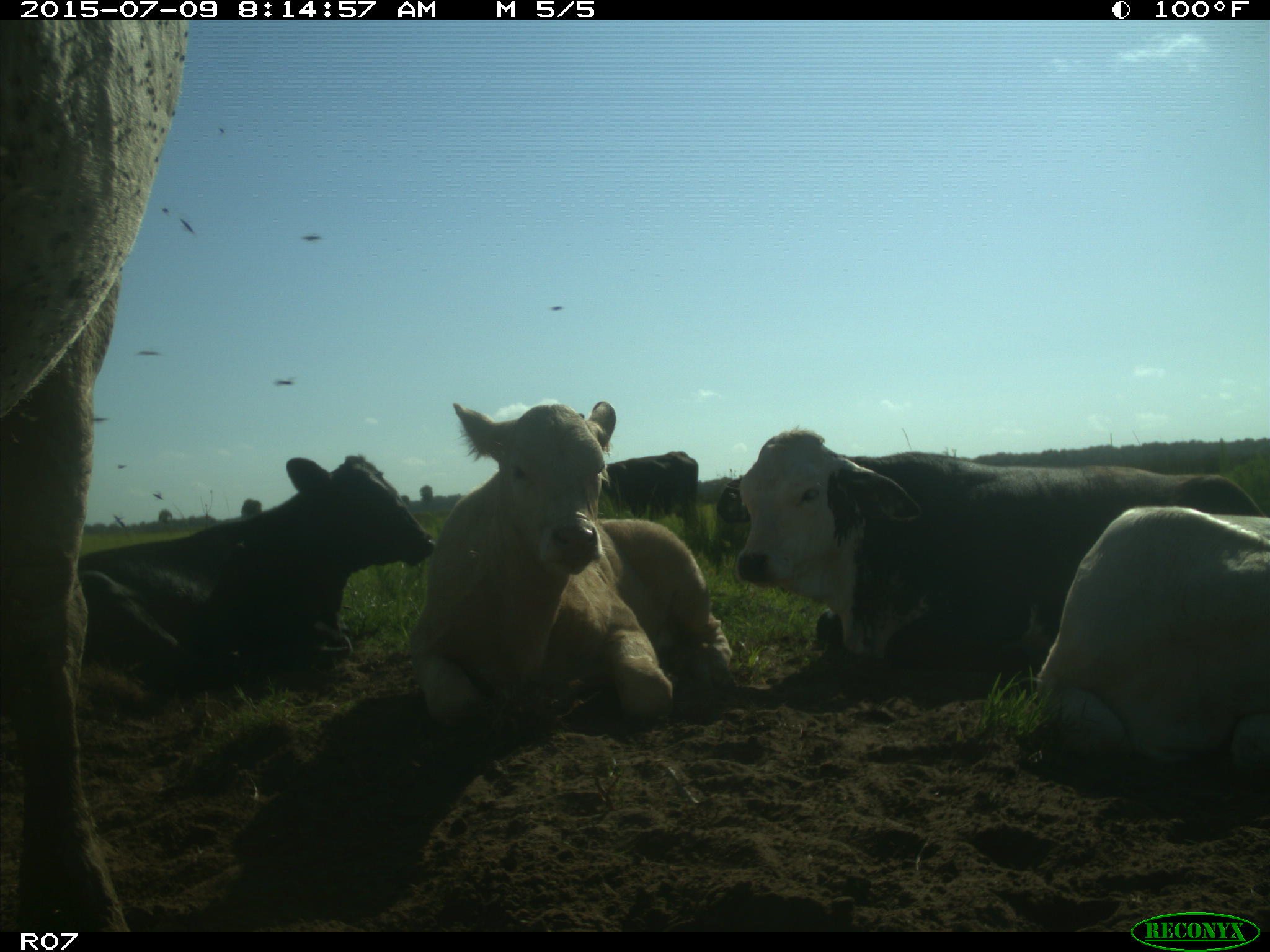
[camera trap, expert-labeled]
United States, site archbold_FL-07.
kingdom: Animalia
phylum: Chordata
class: Mammalia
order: Artiodactyla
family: Bovidae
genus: Bos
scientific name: Bos taurus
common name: domestic cow